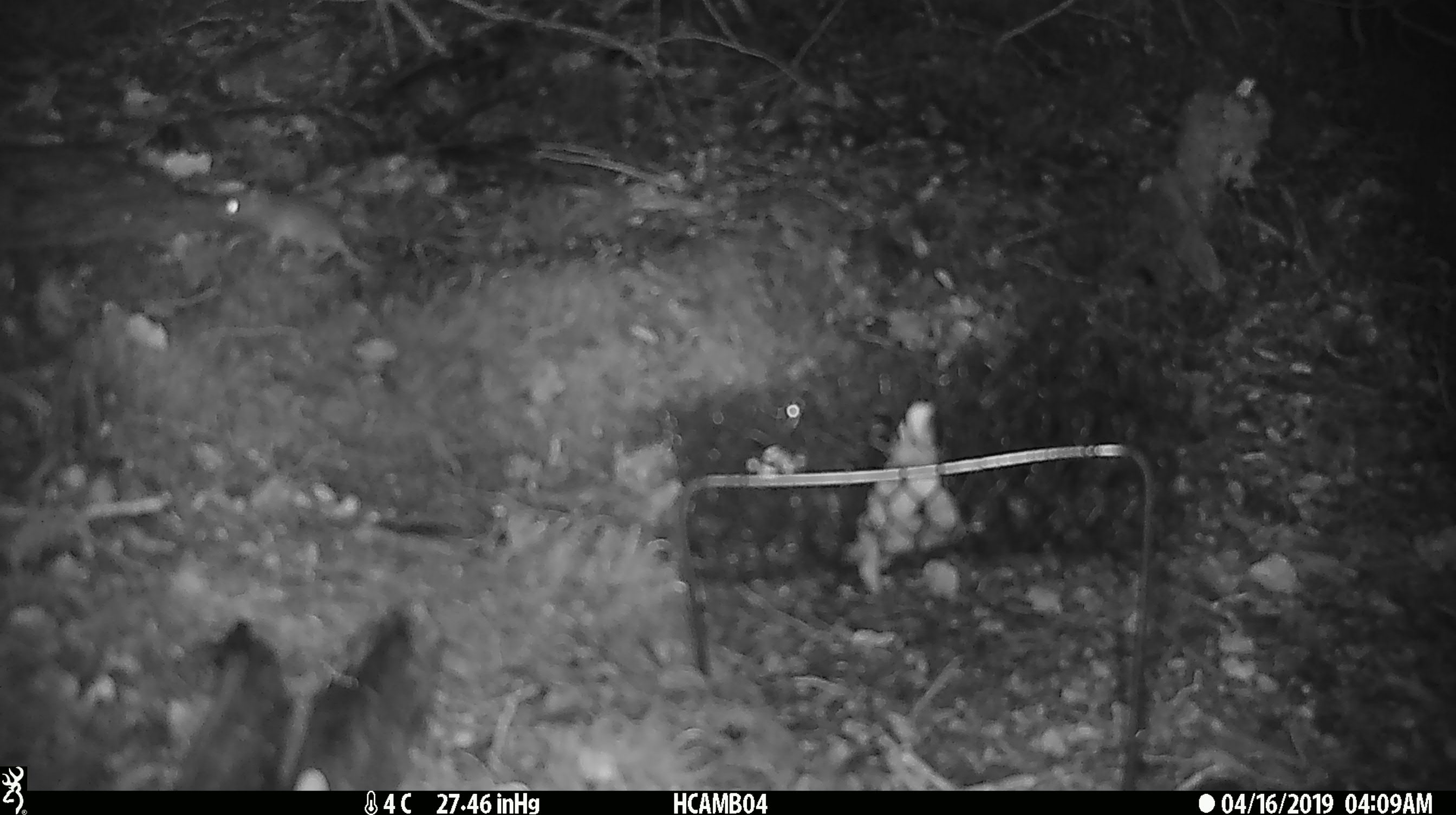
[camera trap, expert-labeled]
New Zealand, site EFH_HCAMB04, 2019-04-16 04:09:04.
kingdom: Animalia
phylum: Chordata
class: Mammalia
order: Rodentia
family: Muridae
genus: Mus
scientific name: Mus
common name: mouse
Mouse (Mus).